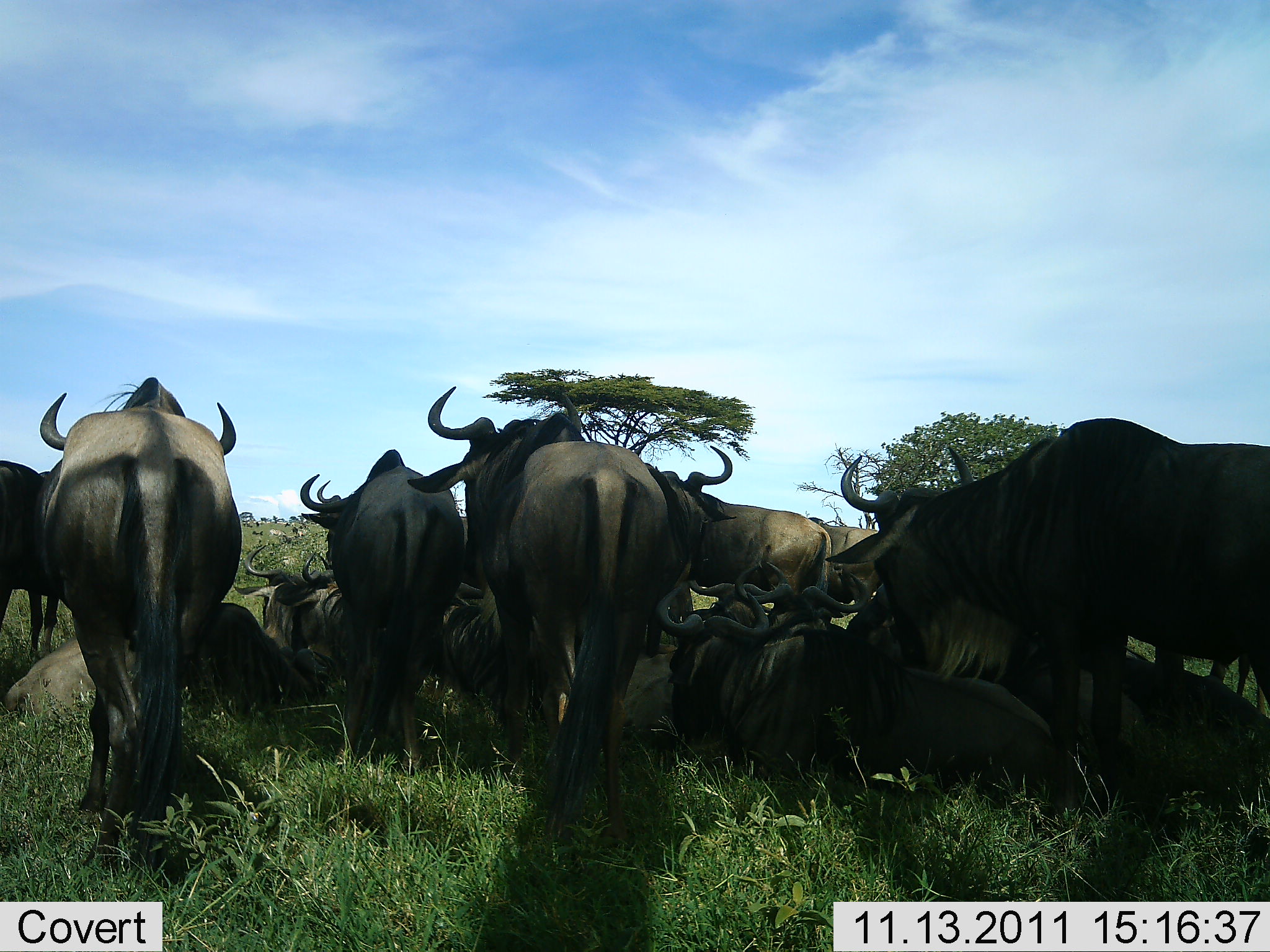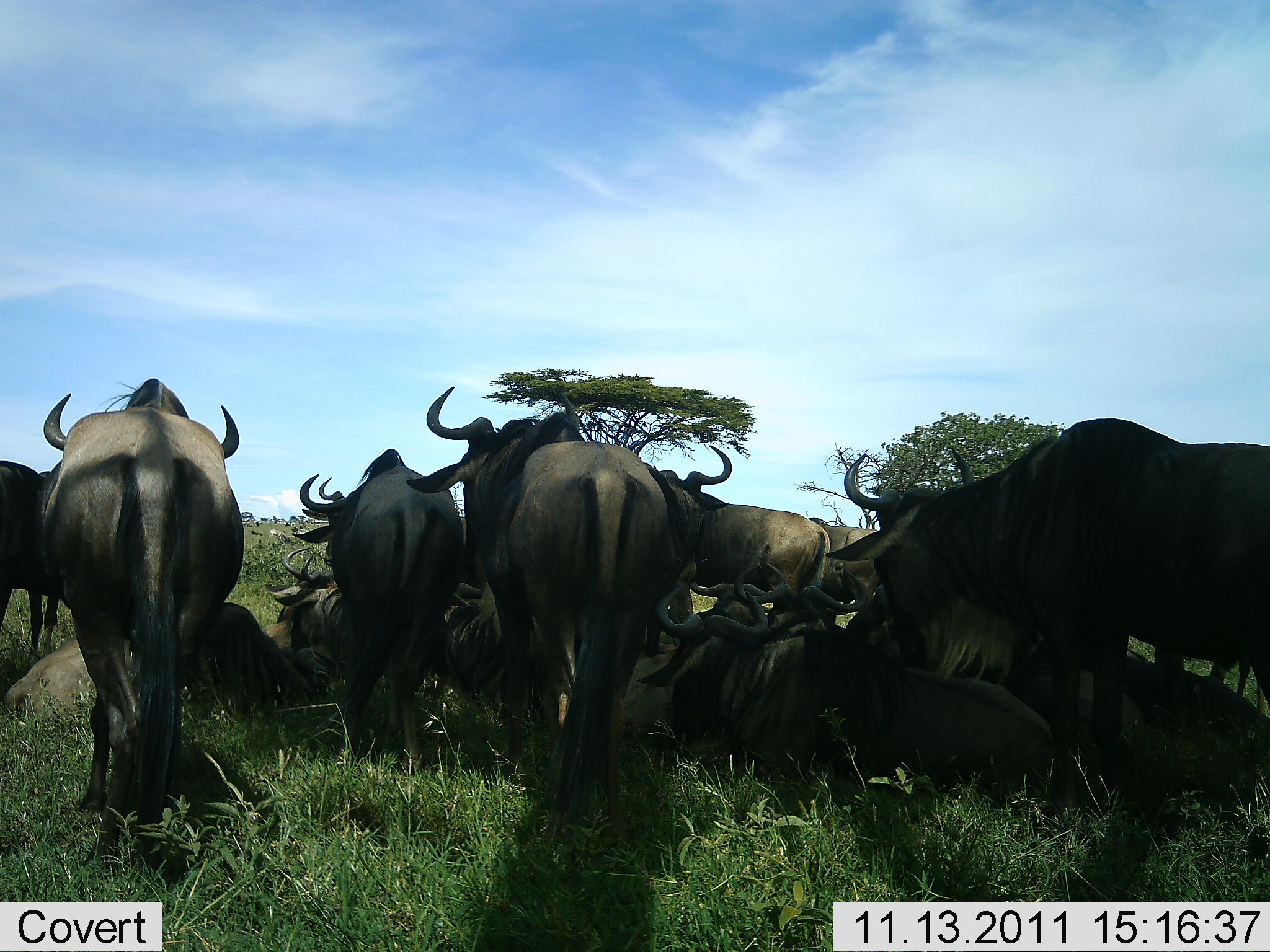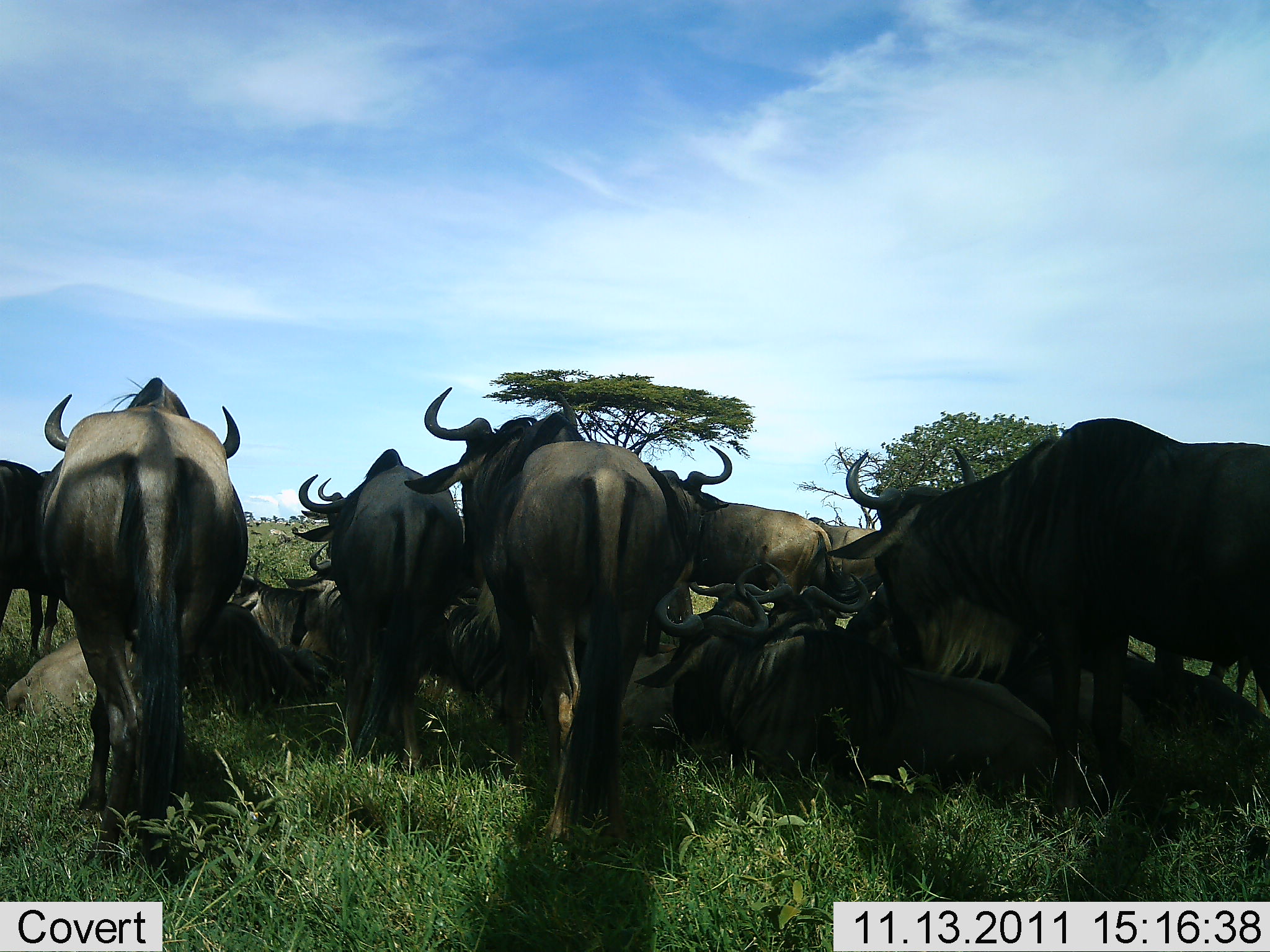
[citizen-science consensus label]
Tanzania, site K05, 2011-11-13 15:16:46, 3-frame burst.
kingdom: Animalia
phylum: Chordata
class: Mammalia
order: Artiodactyla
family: Bovidae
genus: Connochaetes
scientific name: Connochaetes taurinus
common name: blue wildebeest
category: wildebeest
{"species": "wildebeest (blue wildebeest) (Connochaetes taurinus)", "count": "11-50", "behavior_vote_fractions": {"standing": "75%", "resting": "100%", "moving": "0%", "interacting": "17%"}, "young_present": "0%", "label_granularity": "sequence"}